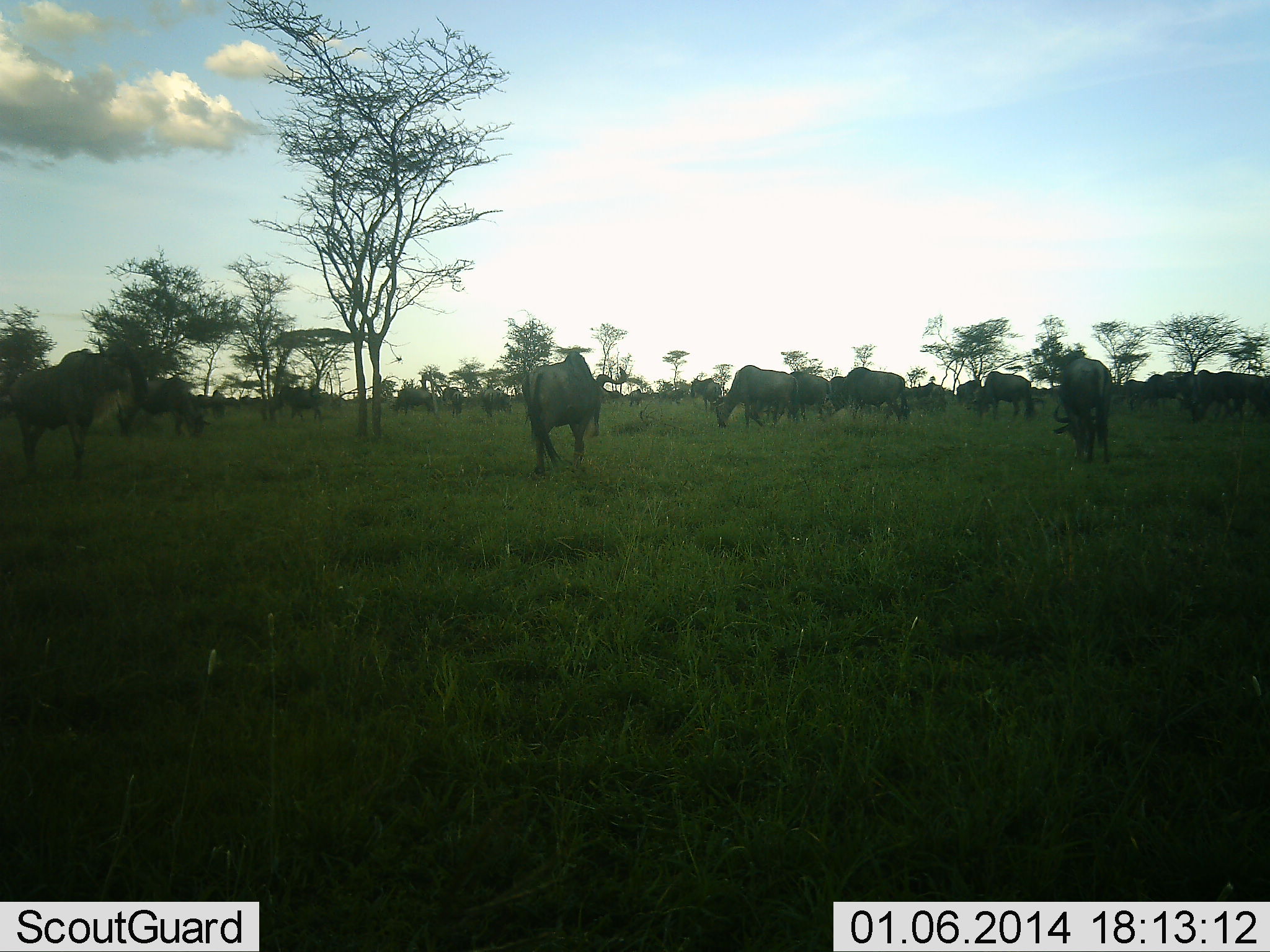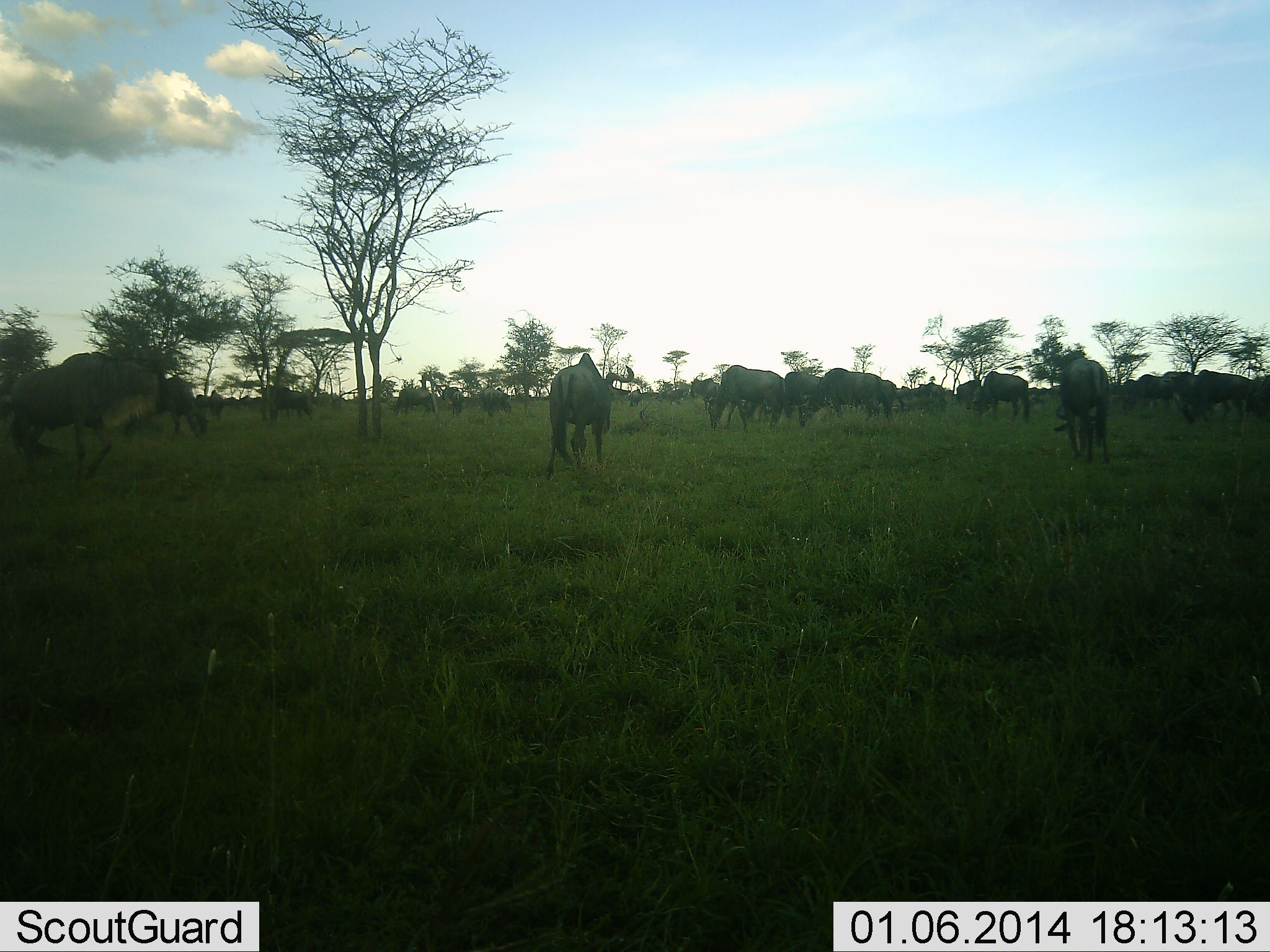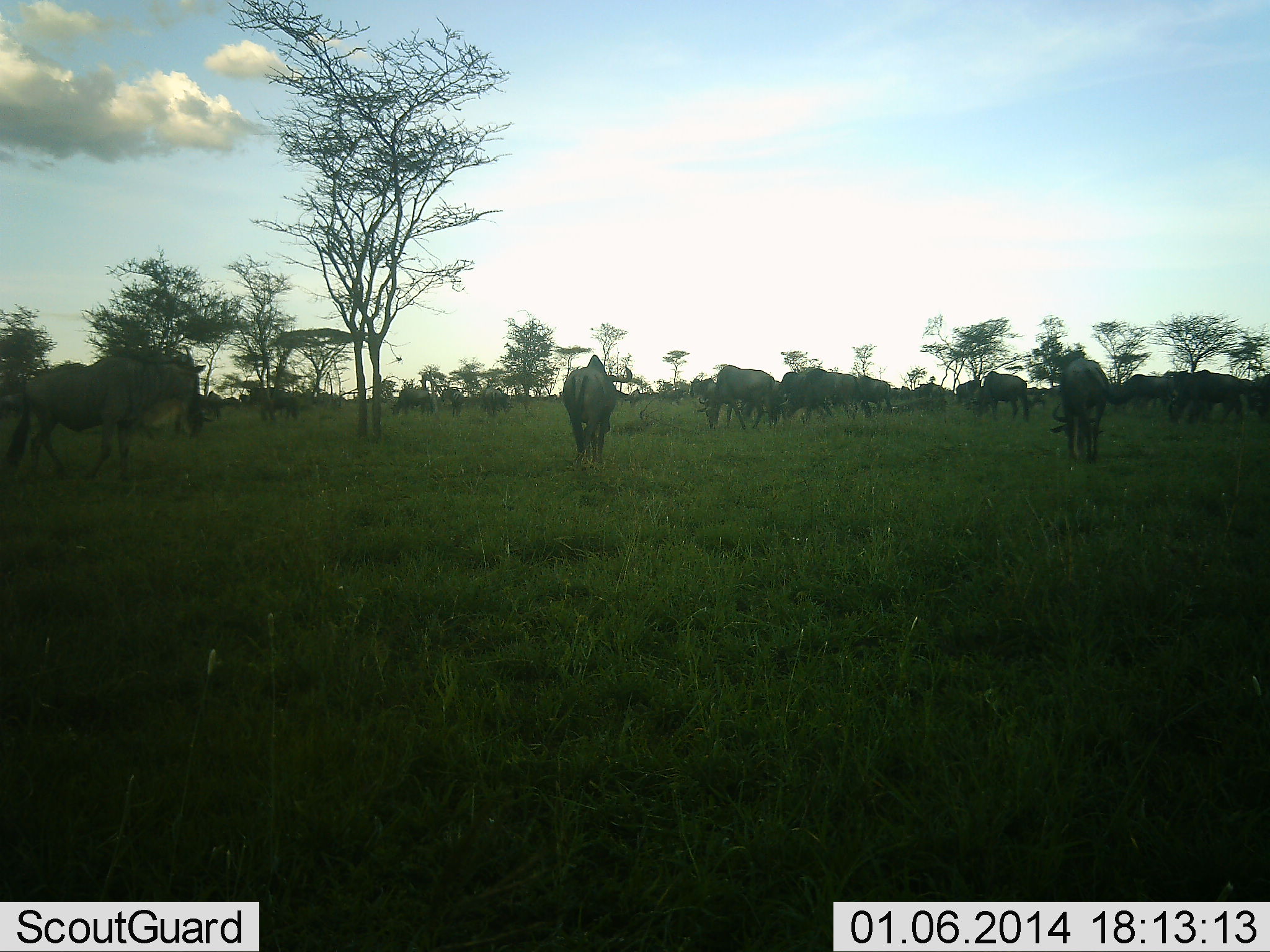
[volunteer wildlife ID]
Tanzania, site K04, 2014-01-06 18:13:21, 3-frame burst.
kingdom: Animalia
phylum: Chordata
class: Mammalia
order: Artiodactyla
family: Bovidae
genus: Connochaetes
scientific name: Connochaetes taurinus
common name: blue wildebeest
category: wildebeest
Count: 11-50.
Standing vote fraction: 40%.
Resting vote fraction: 0%.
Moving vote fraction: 70%.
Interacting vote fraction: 0%.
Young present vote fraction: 0%.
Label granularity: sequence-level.